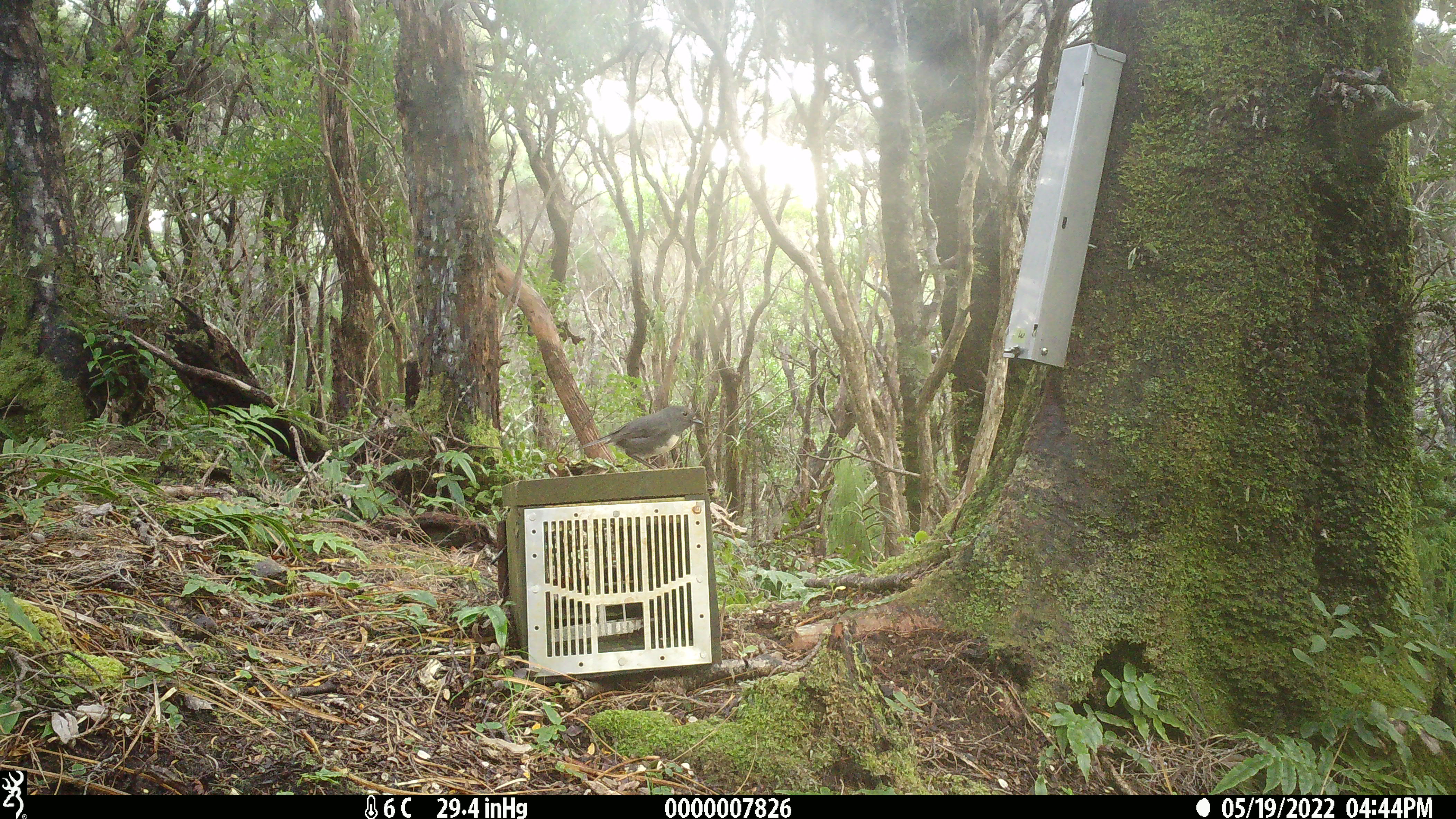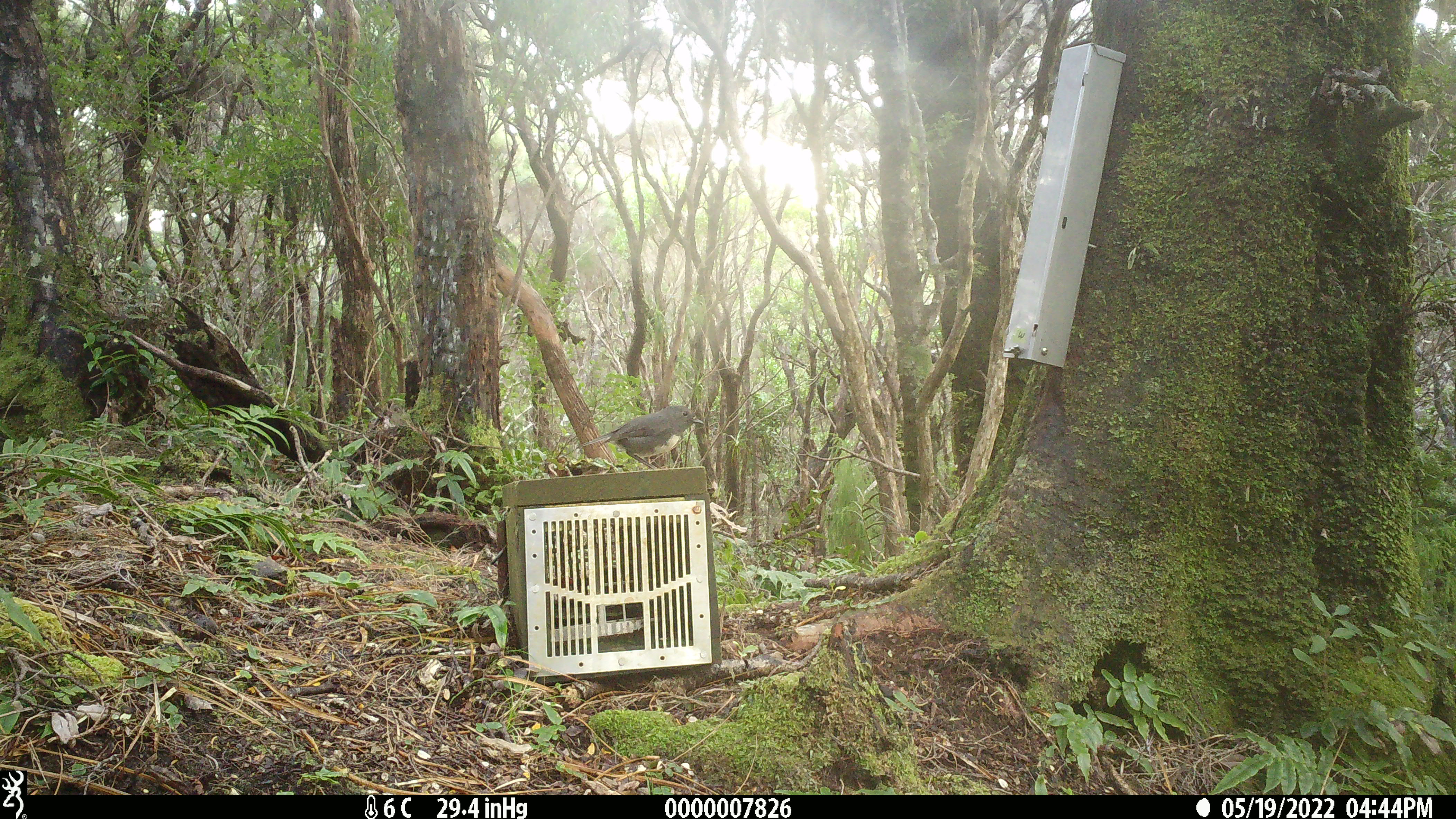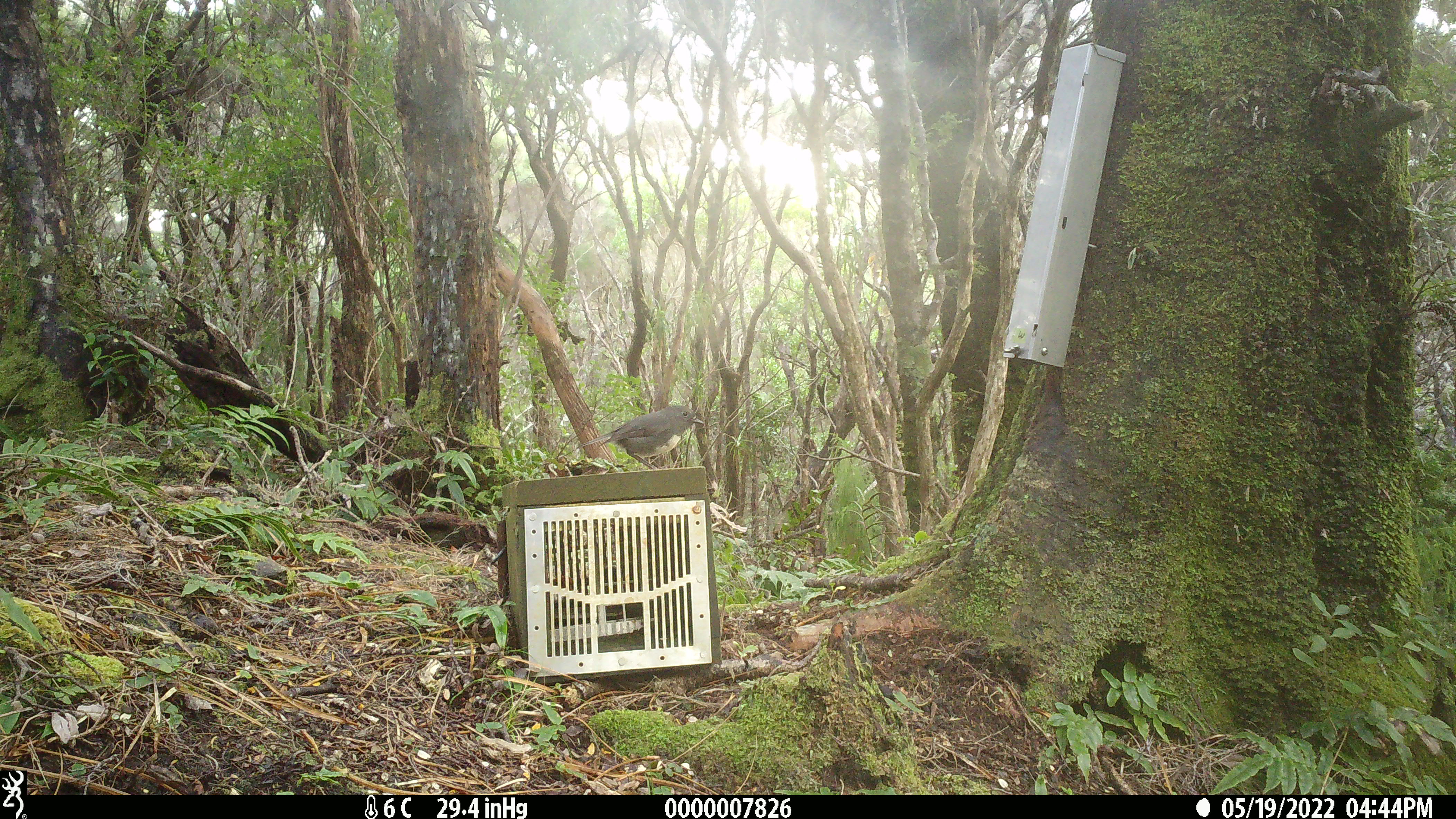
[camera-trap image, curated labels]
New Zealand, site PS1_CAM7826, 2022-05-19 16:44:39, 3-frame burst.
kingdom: Animalia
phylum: Chordata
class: Aves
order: Passeriformes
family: Petroicidae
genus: Petroica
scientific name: Petroica australis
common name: new zealand robin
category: robin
Robin (new zealand robin) (Petroica australis).